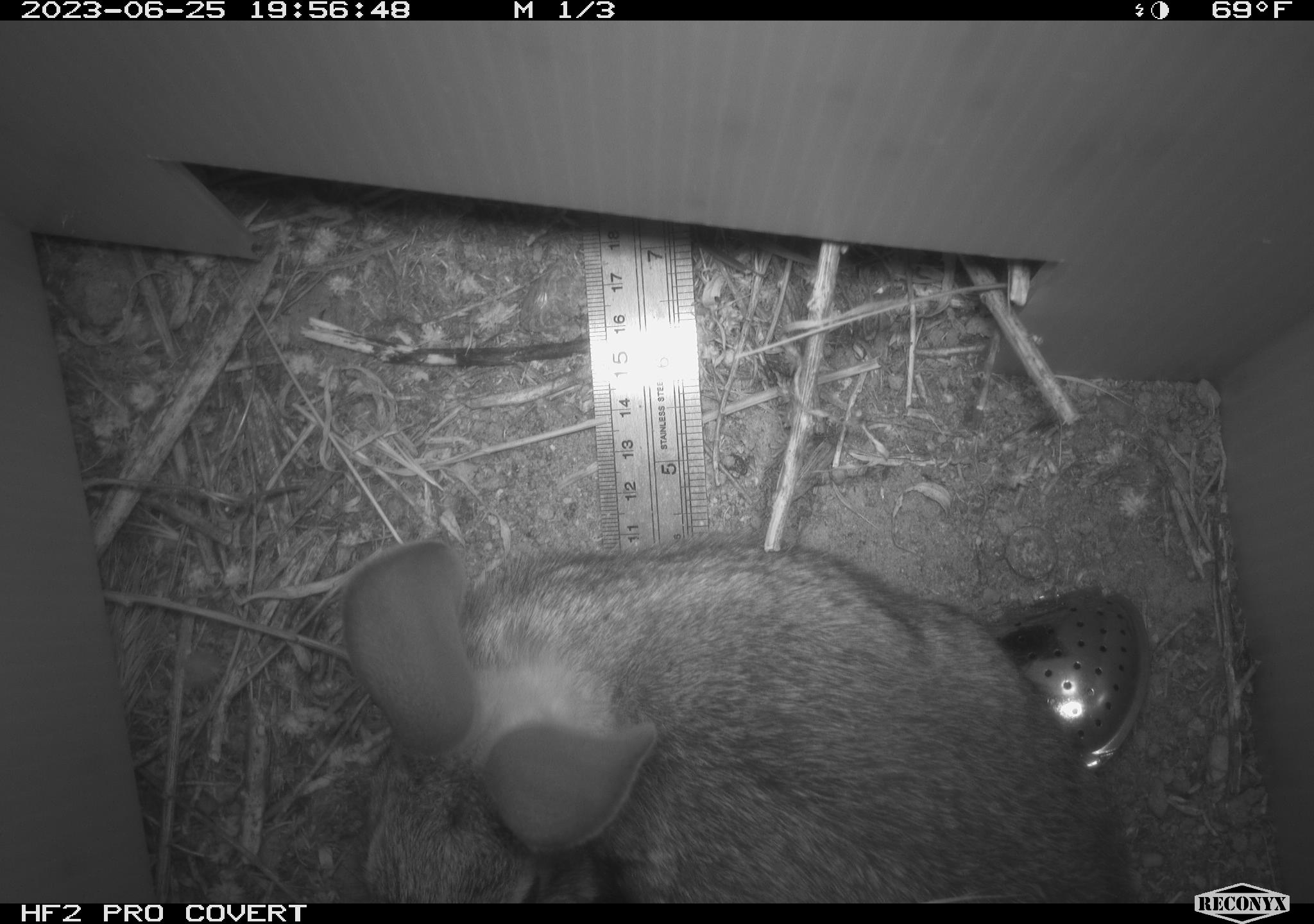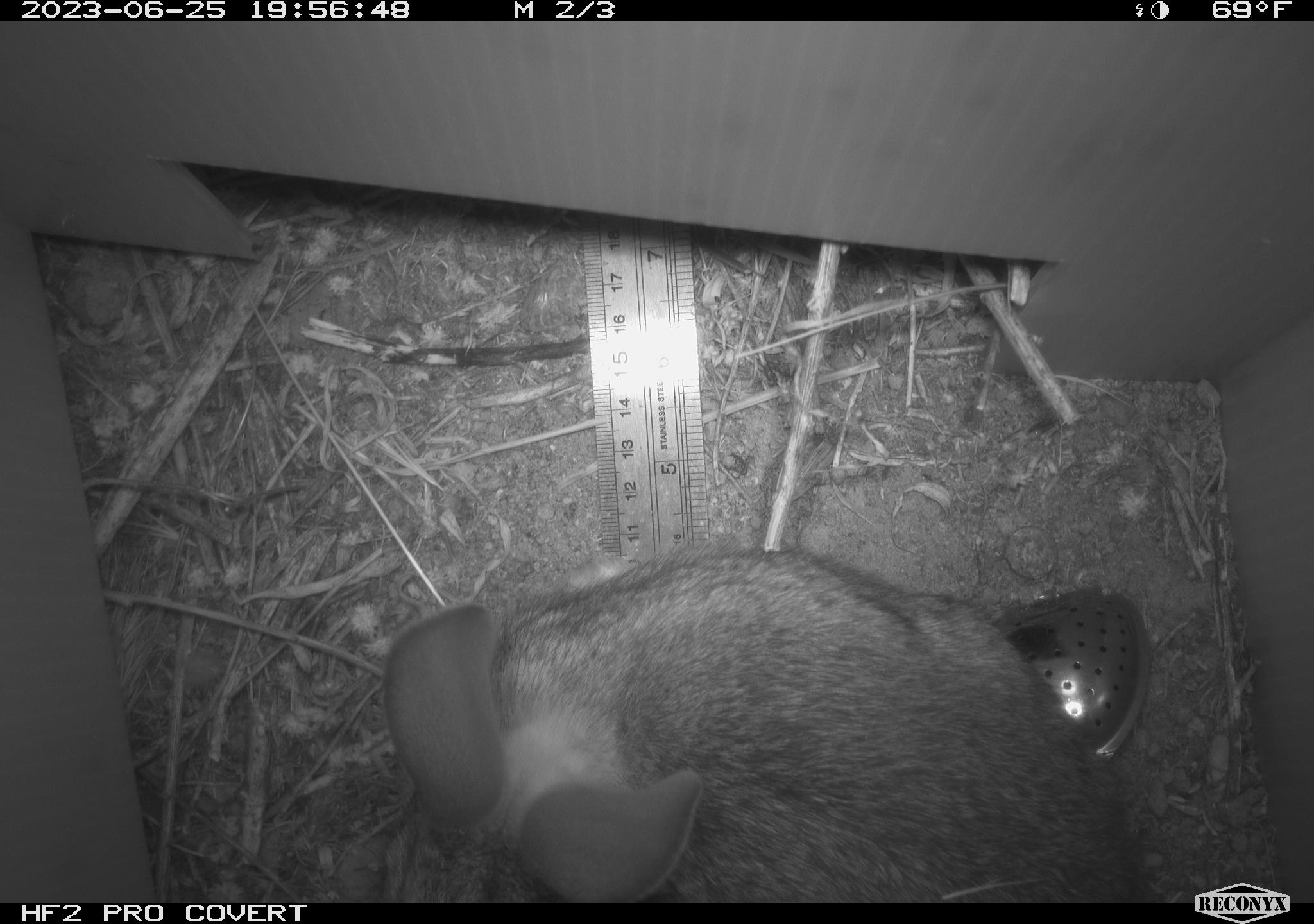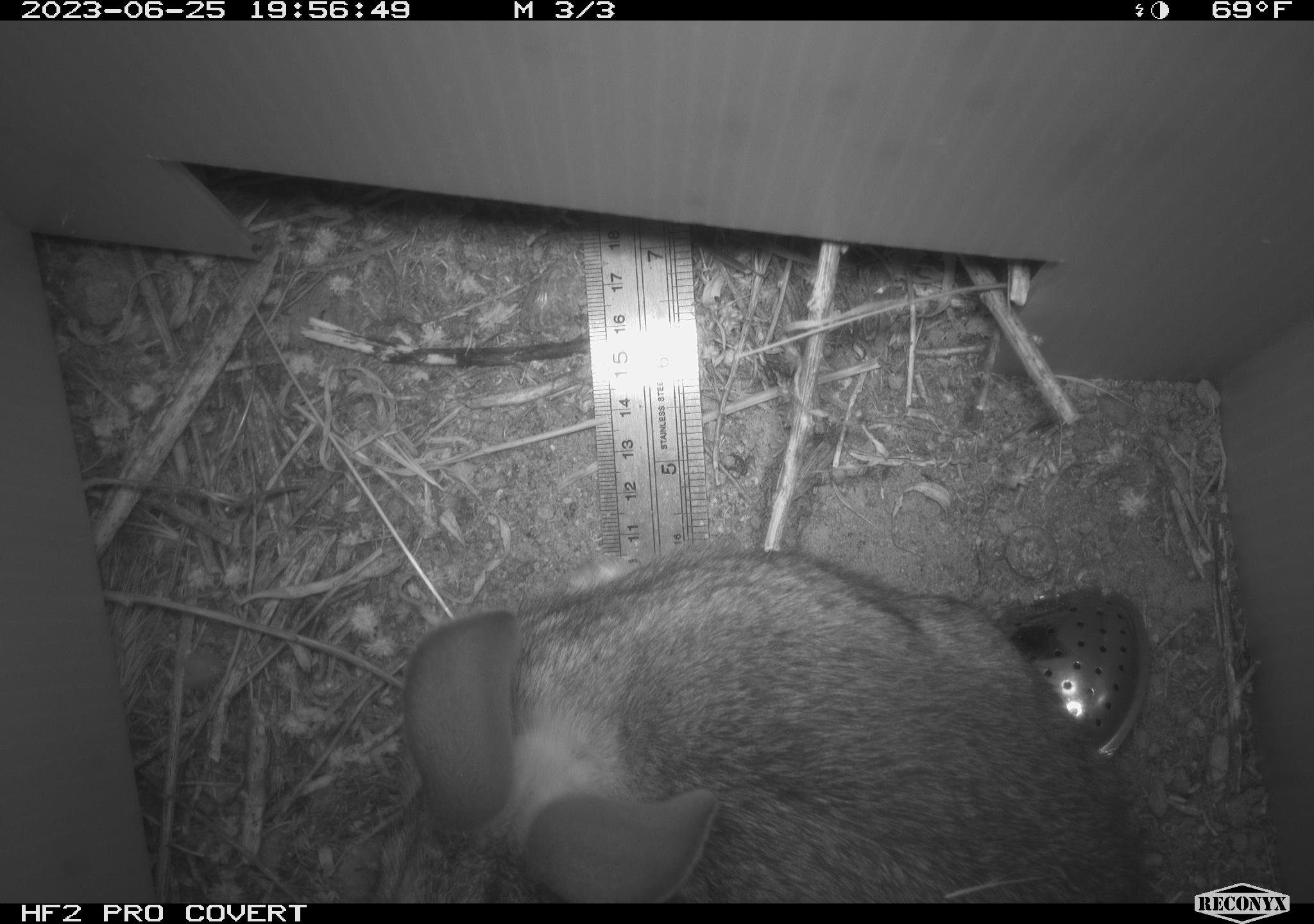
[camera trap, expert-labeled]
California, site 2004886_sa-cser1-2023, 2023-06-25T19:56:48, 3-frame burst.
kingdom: Animalia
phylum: Chordata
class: Mammalia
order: Lagomorpha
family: Leporidae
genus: Sylvilagus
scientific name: Sylvilagus bachmani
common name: brush rabbit